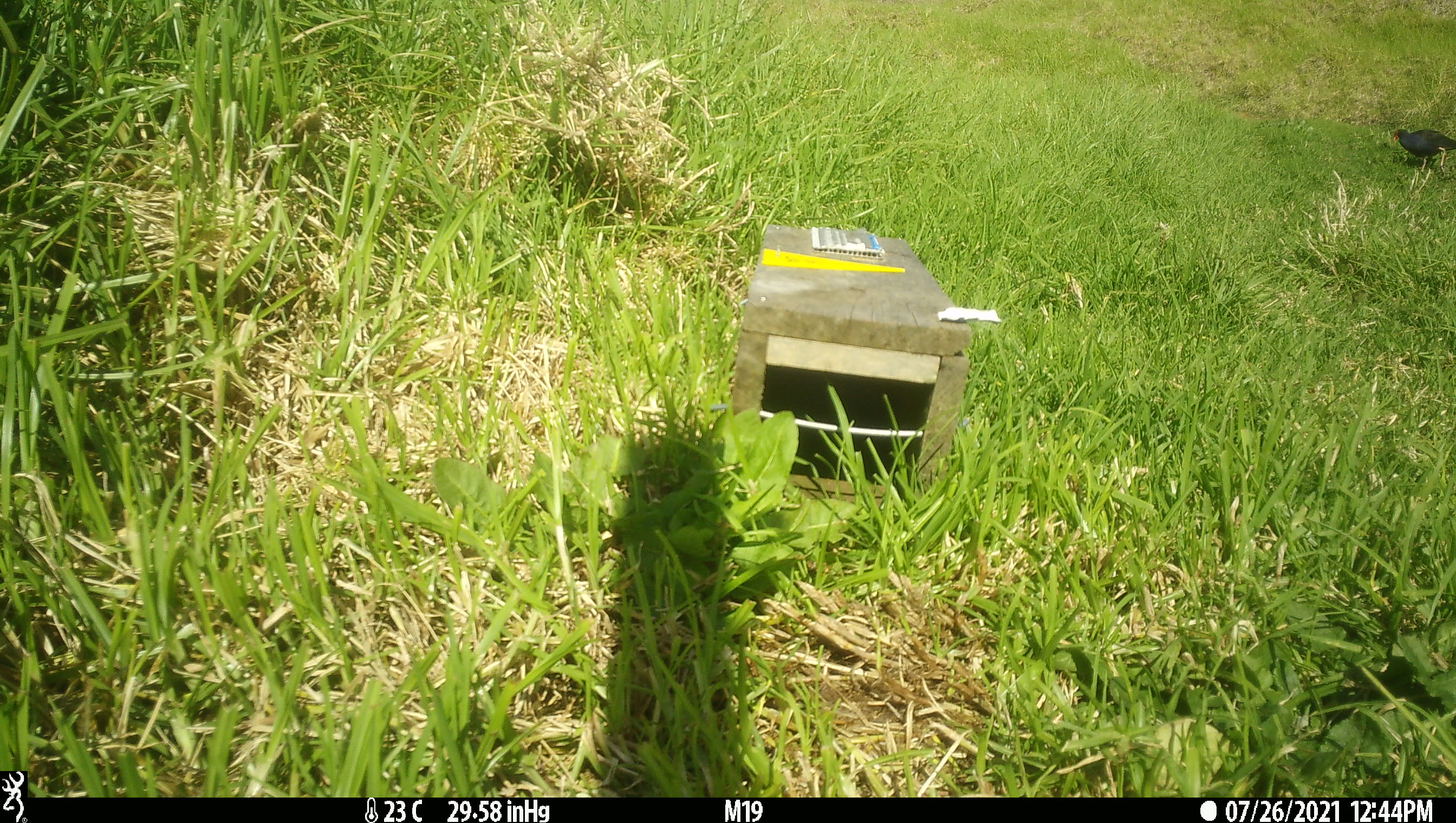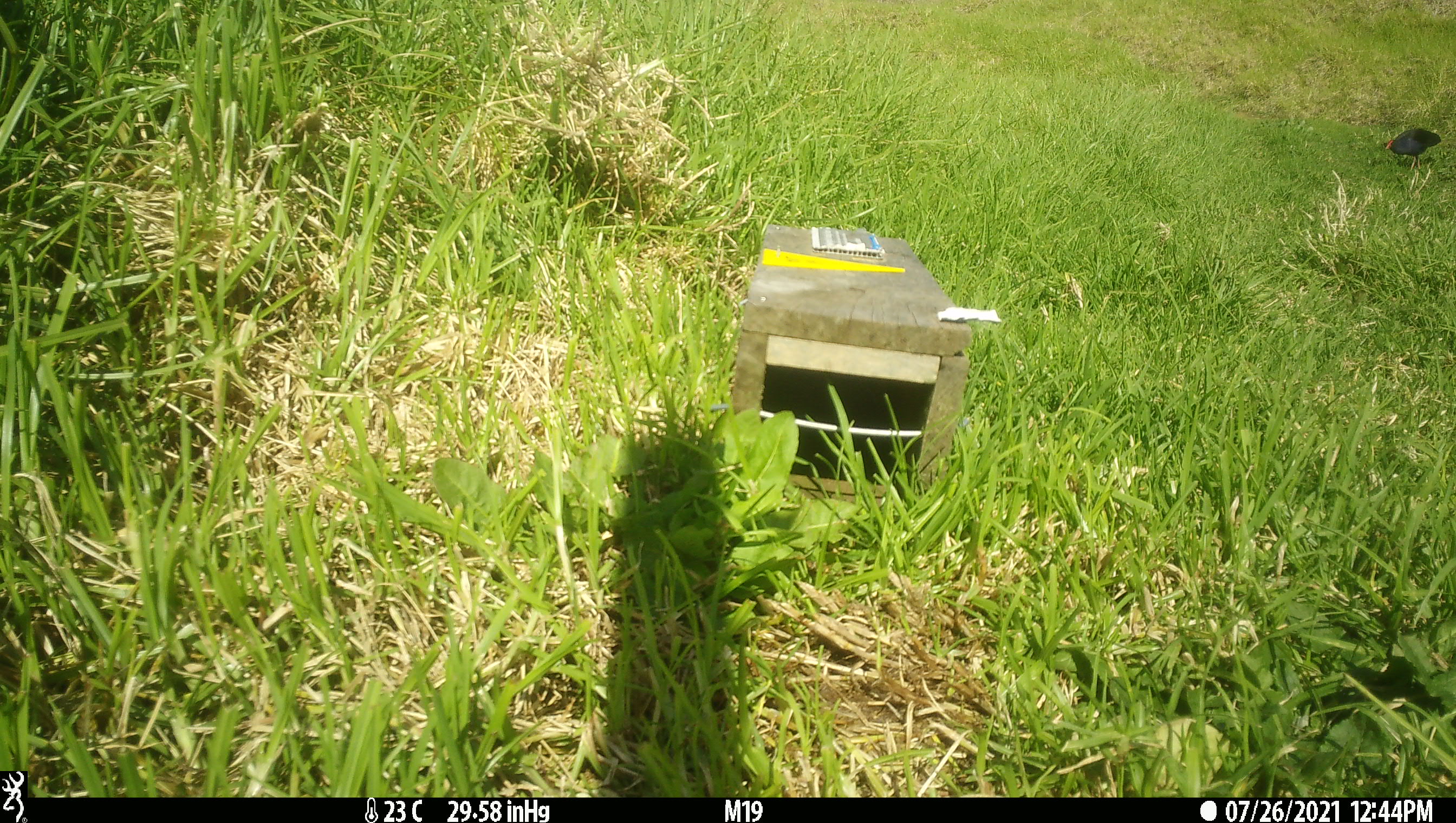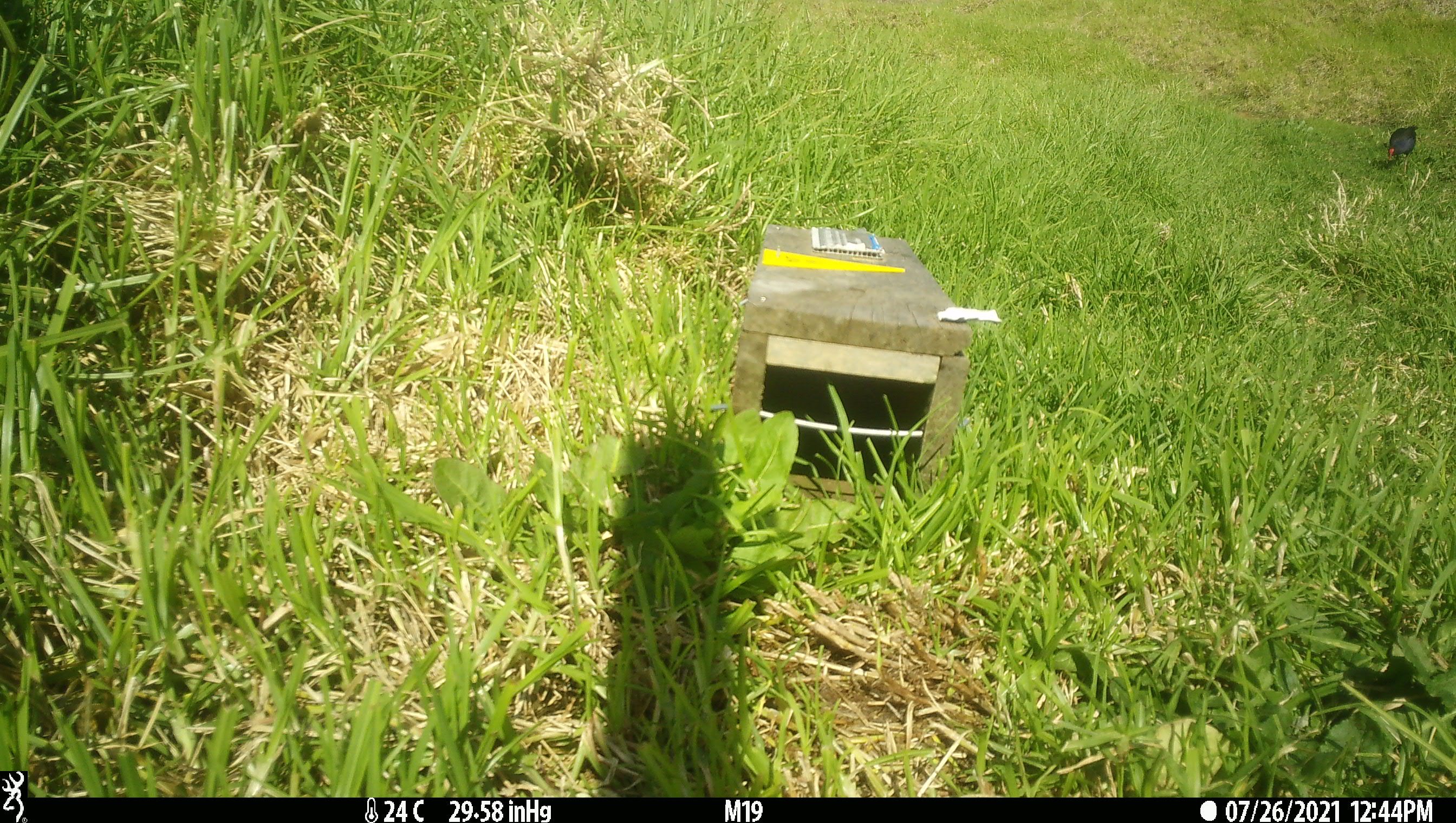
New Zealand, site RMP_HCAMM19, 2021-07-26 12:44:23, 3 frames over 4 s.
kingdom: Animalia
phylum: Chordata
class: Aves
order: Gruiformes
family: Rallidae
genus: Porphyrio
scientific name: Porphyrio melanotus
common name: australasian swamphen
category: pukeko